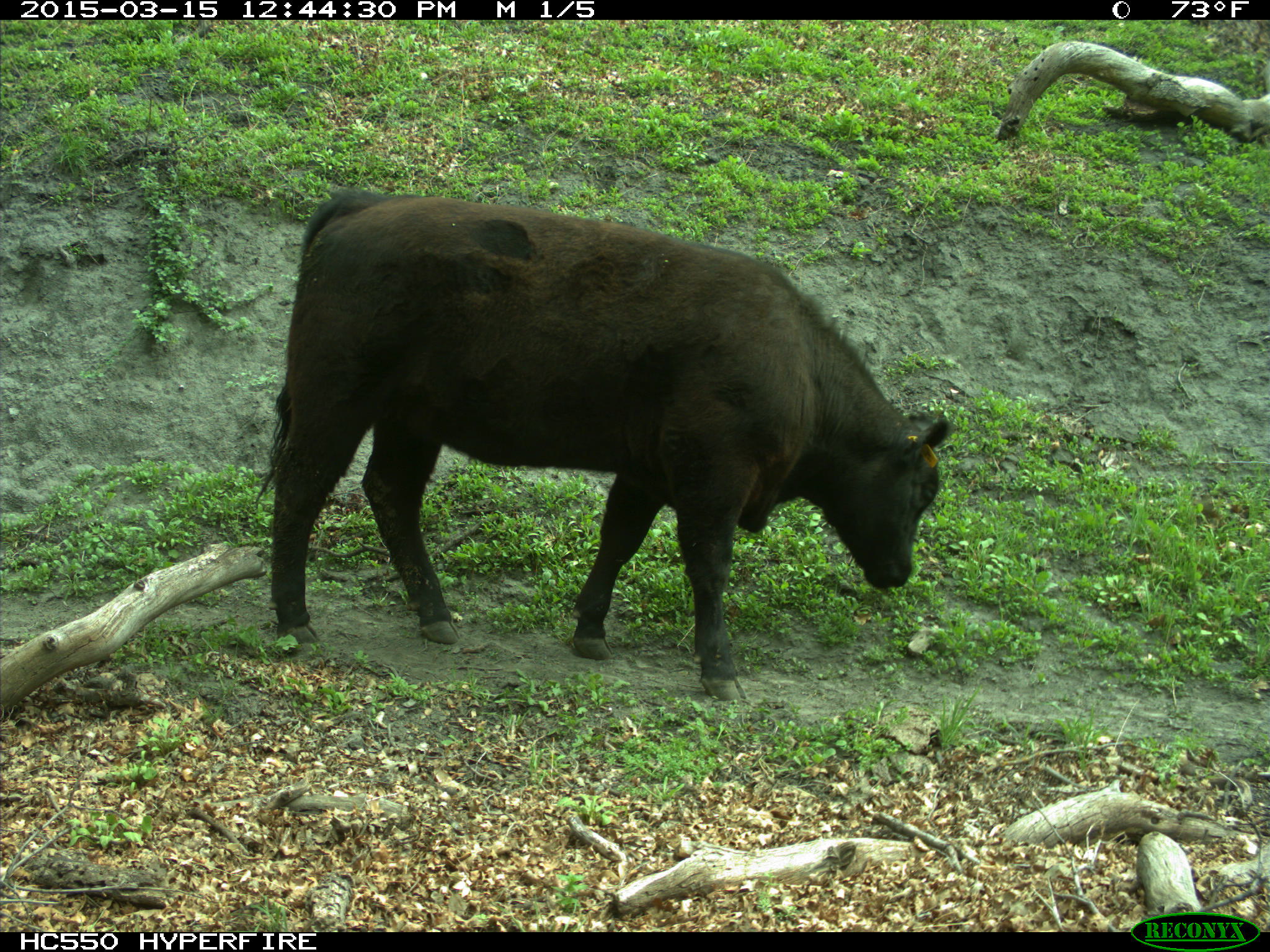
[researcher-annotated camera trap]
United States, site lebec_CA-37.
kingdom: Animalia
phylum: Chordata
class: Mammalia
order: Artiodactyla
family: Bovidae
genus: Bos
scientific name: Bos taurus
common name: domestic cow